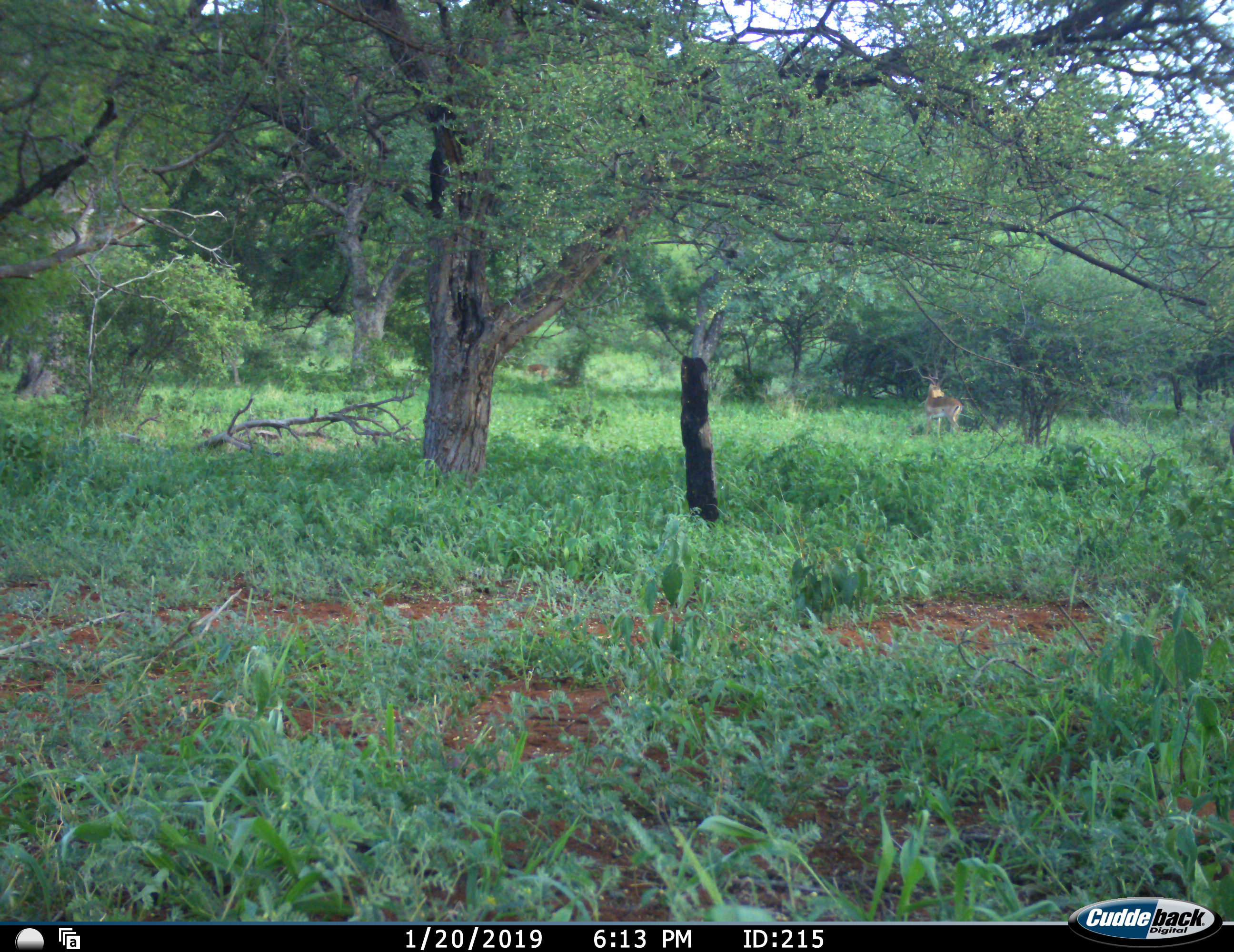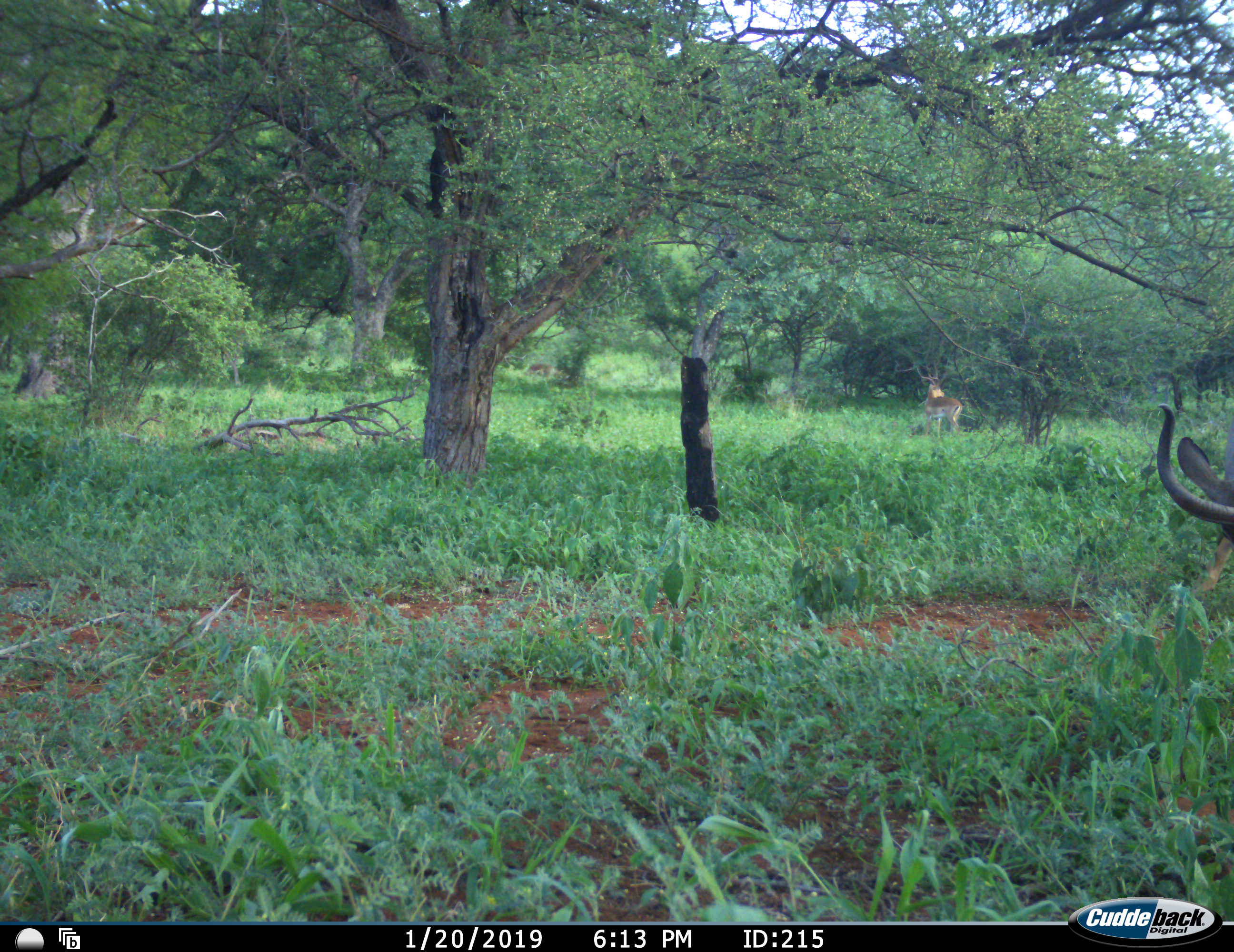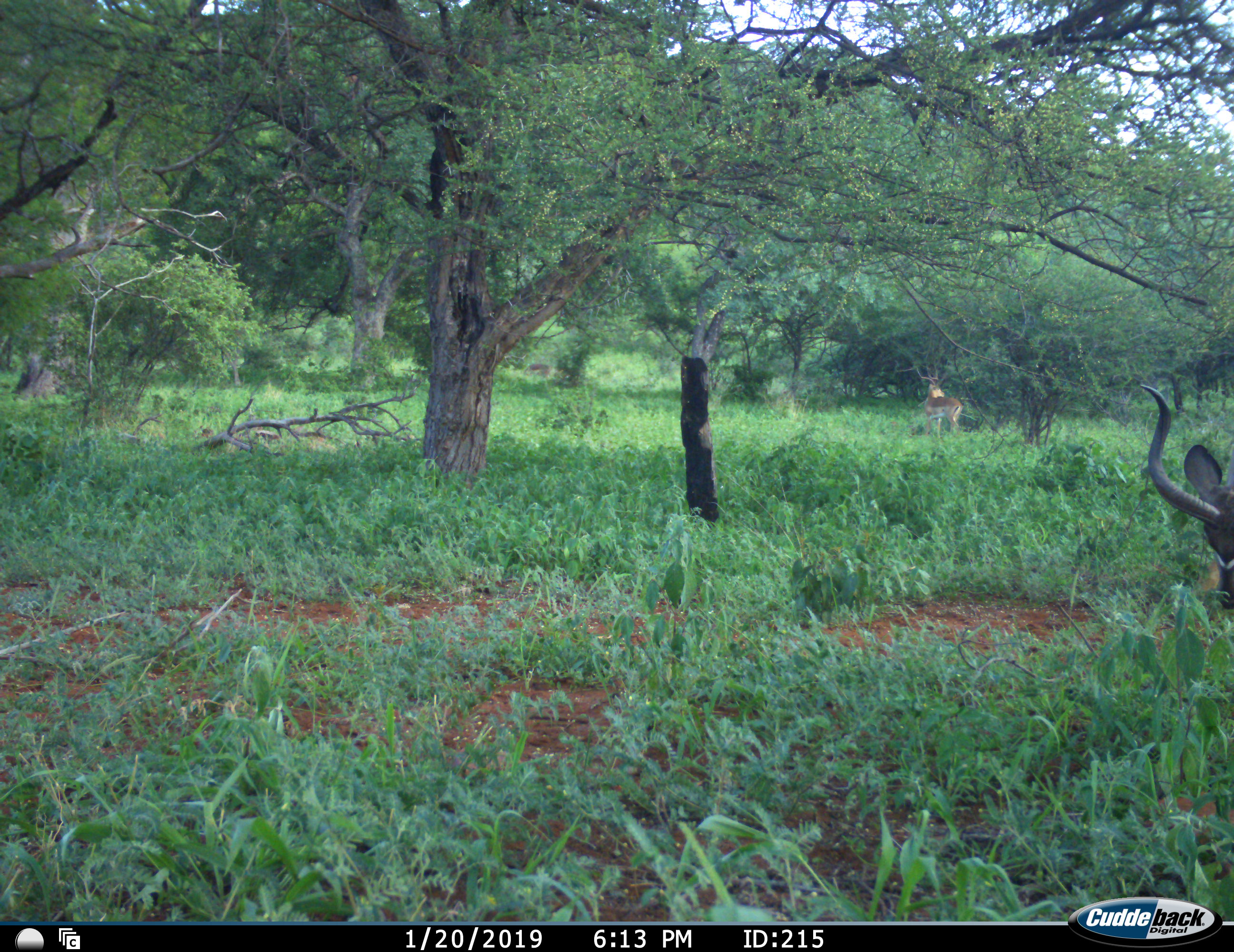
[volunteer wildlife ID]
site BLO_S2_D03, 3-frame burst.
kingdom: Animalia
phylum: Chordata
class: Mammalia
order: Artiodactyla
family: Bovidae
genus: Aepyceros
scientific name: Aepyceros melampus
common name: impala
Impala (Aepyceros melampus), count 2. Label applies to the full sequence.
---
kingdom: Animalia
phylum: Chordata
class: Mammalia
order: Artiodactyla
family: Bovidae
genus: Tragelaphus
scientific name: Tragelaphus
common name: kudu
Kudu (Tragelaphus), count 1. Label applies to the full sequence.